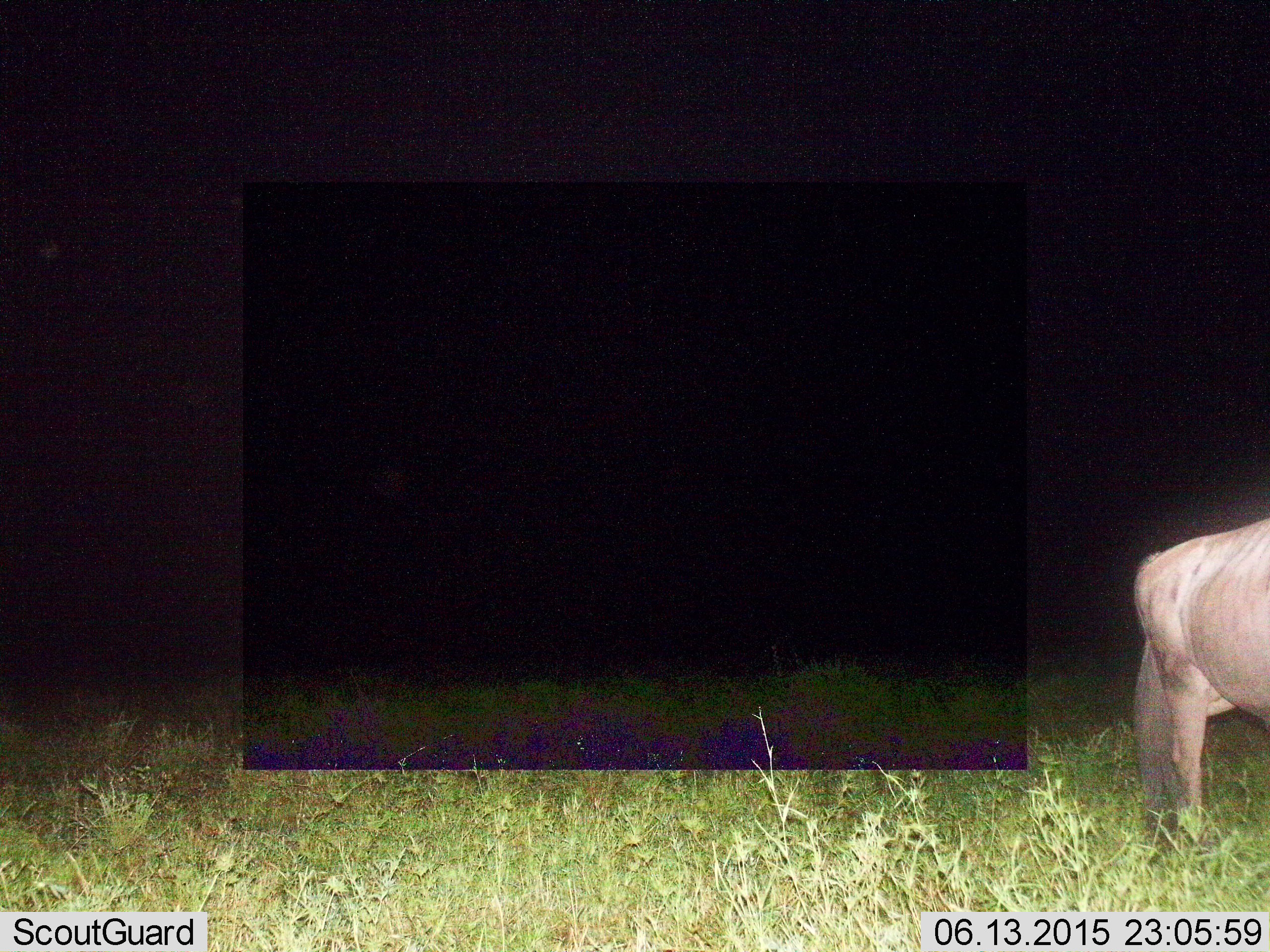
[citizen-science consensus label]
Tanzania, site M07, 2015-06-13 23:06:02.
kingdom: Animalia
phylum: Chordata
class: Mammalia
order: Artiodactyla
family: Bovidae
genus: Connochaetes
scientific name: Connochaetes taurinus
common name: blue wildebeest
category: wildebeest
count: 1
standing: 90%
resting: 0%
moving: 0%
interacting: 0%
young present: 0%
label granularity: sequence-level